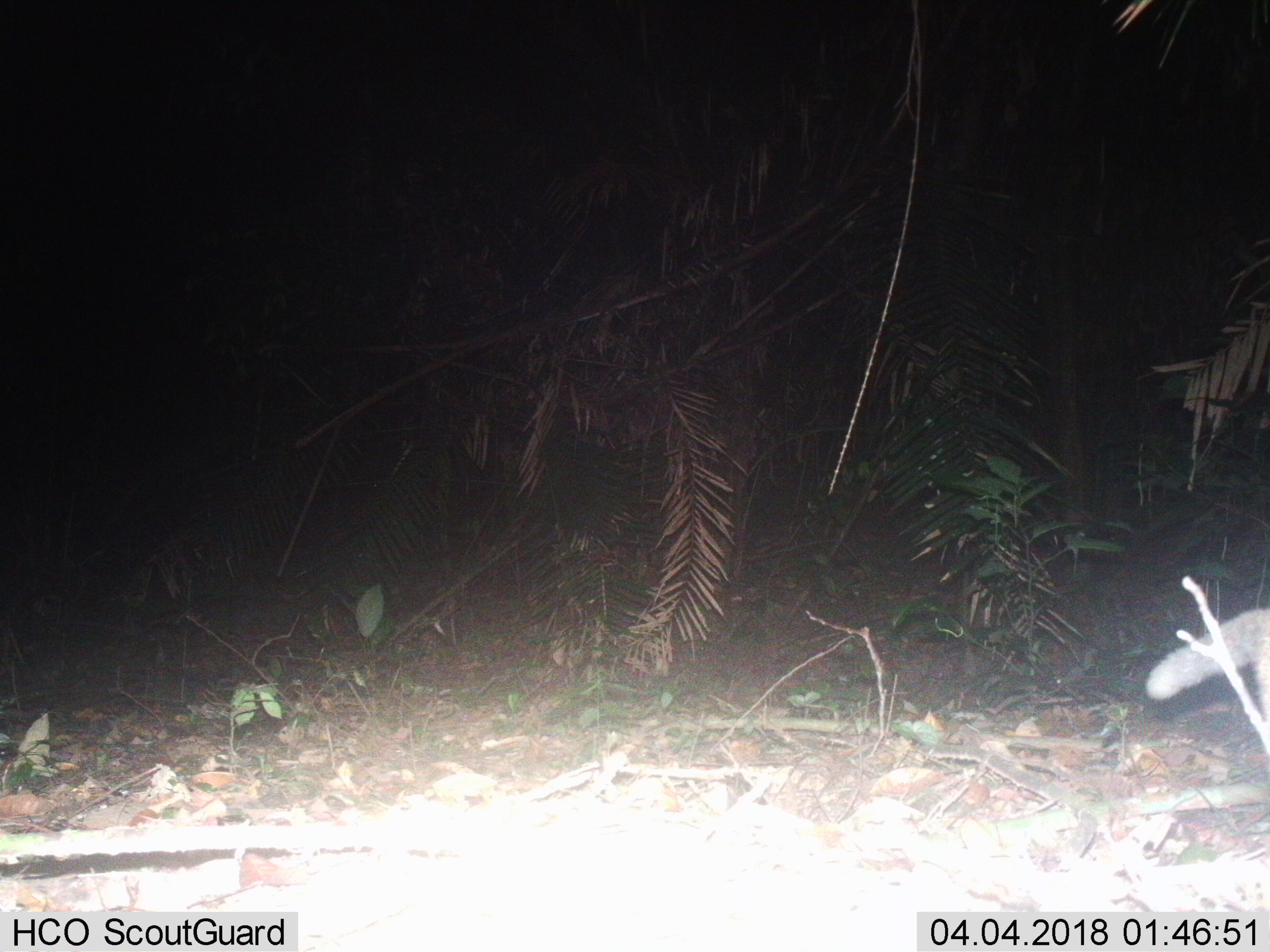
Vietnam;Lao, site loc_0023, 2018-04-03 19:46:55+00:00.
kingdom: Animalia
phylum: Chordata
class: Mammalia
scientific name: Mammalia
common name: mammal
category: unidentified small mammal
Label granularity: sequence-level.